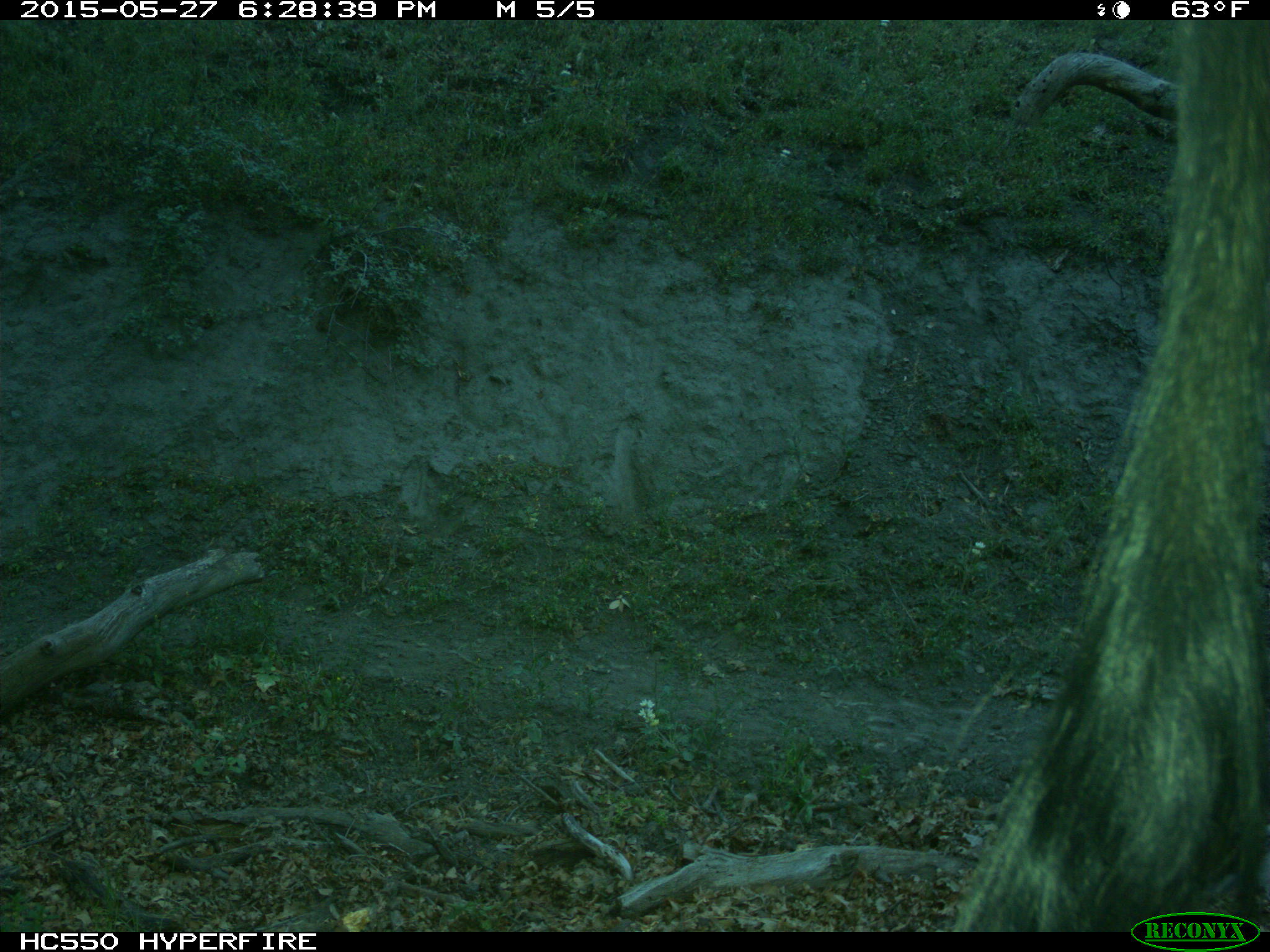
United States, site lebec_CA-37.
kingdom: Animalia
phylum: Chordata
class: Mammalia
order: Artiodactyla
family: Bovidae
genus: Bos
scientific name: Bos taurus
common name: domestic cow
Bos taurus (domestic cow).